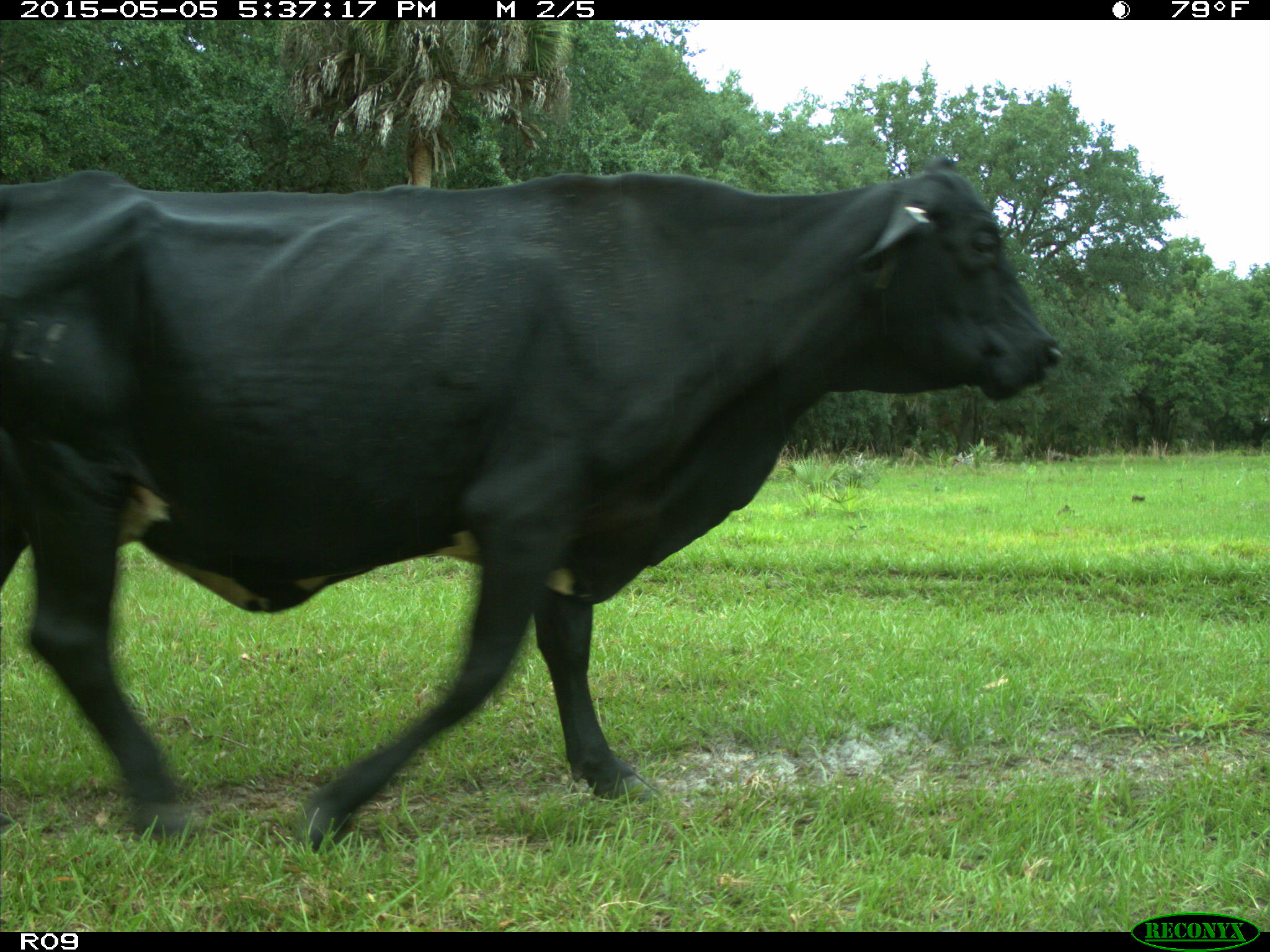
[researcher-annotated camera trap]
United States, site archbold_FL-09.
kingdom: Animalia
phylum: Chordata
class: Mammalia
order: Artiodactyla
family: Bovidae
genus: Bos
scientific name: Bos taurus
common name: domestic cow